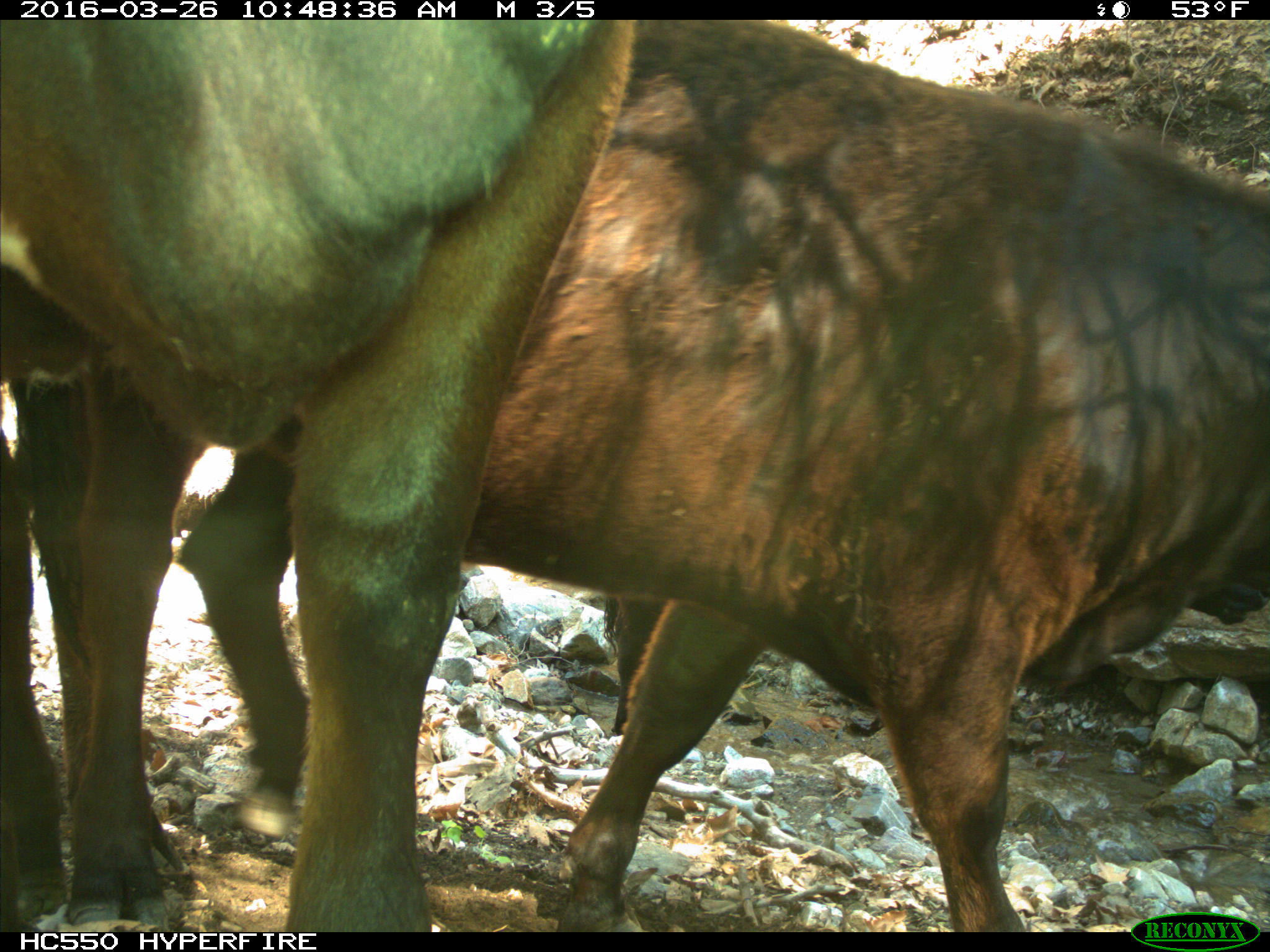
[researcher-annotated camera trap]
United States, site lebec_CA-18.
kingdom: Animalia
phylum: Chordata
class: Mammalia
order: Artiodactyla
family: Bovidae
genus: Bos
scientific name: Bos taurus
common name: domestic cow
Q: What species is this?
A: Bos taurus (domestic cow).